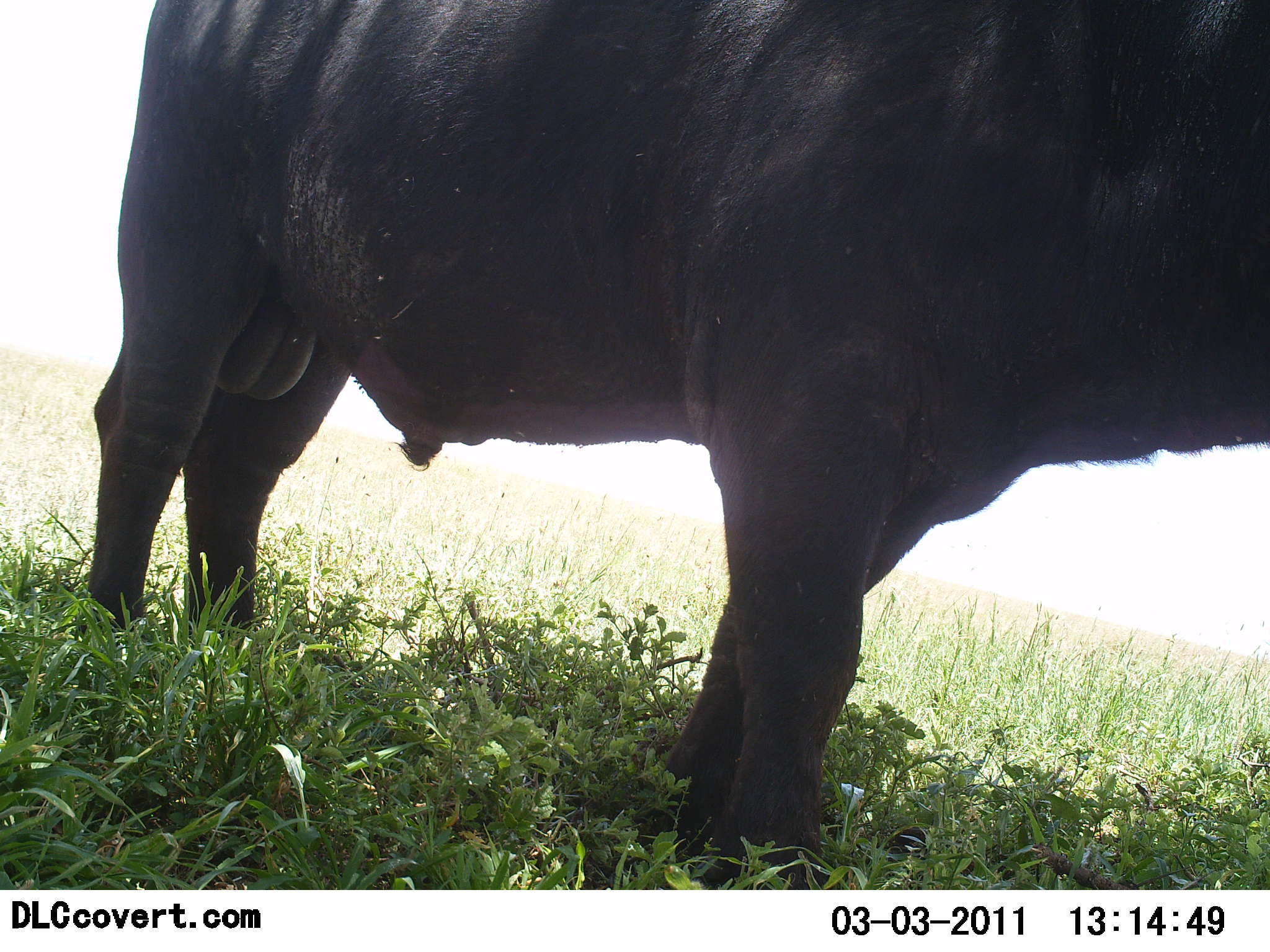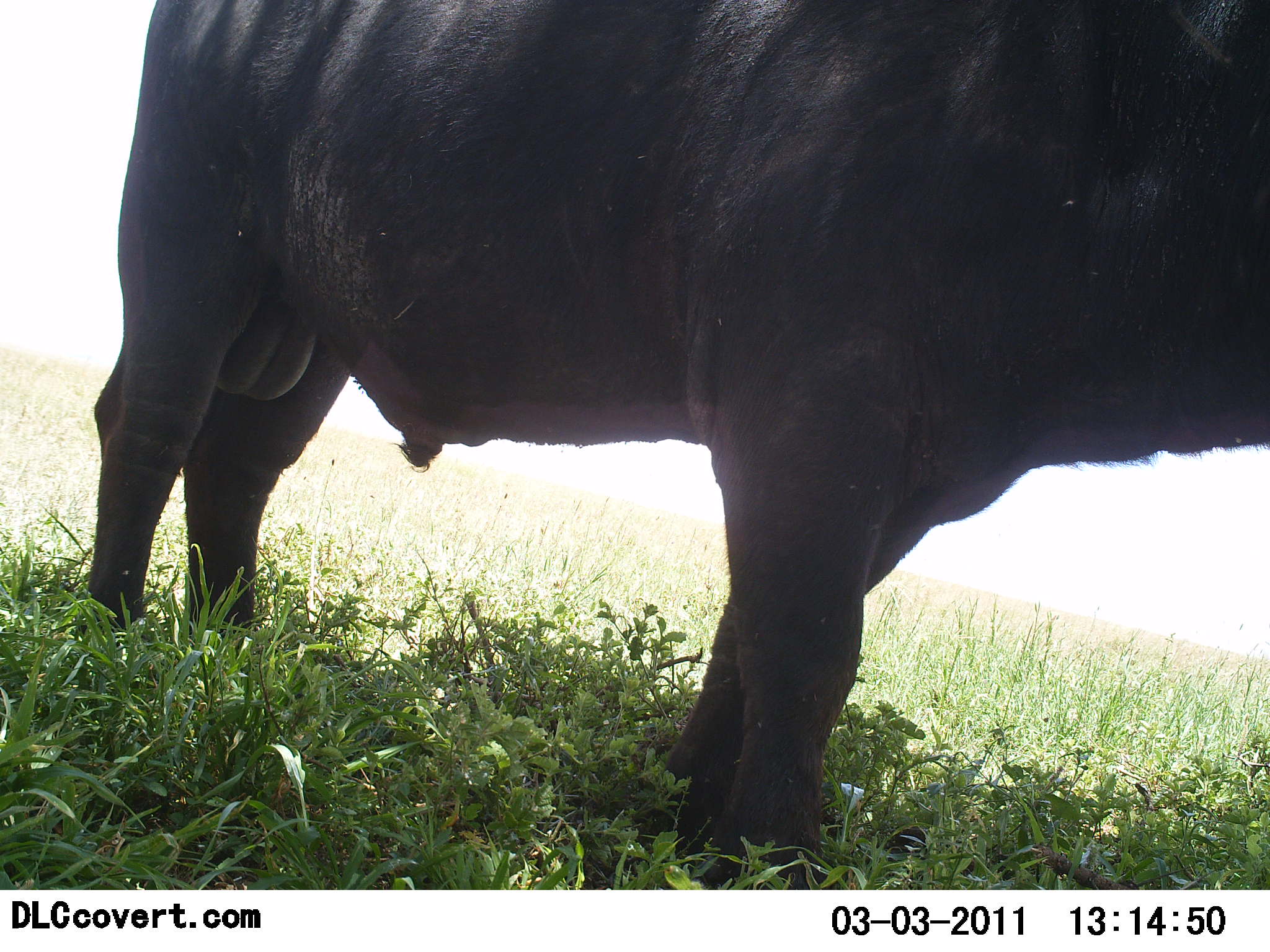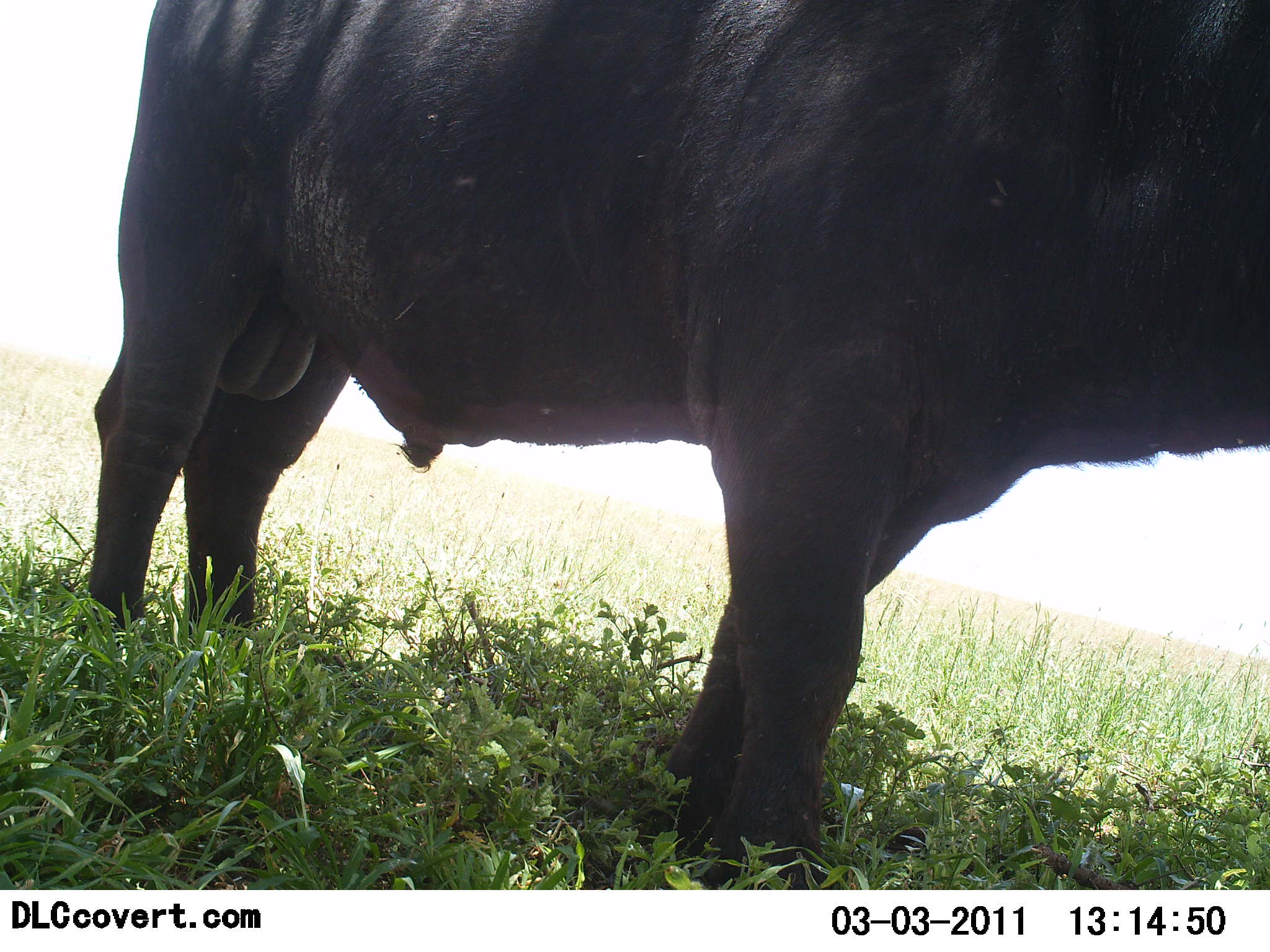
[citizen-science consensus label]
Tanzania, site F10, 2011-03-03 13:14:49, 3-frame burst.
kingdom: Animalia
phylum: Chordata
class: Mammalia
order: Artiodactyla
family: Bovidae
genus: Syncerus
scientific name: Syncerus caffer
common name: cape buffalo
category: buffalo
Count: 1.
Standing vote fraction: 100%.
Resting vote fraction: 0%.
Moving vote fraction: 0%.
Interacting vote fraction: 0%.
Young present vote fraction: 0%.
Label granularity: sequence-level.